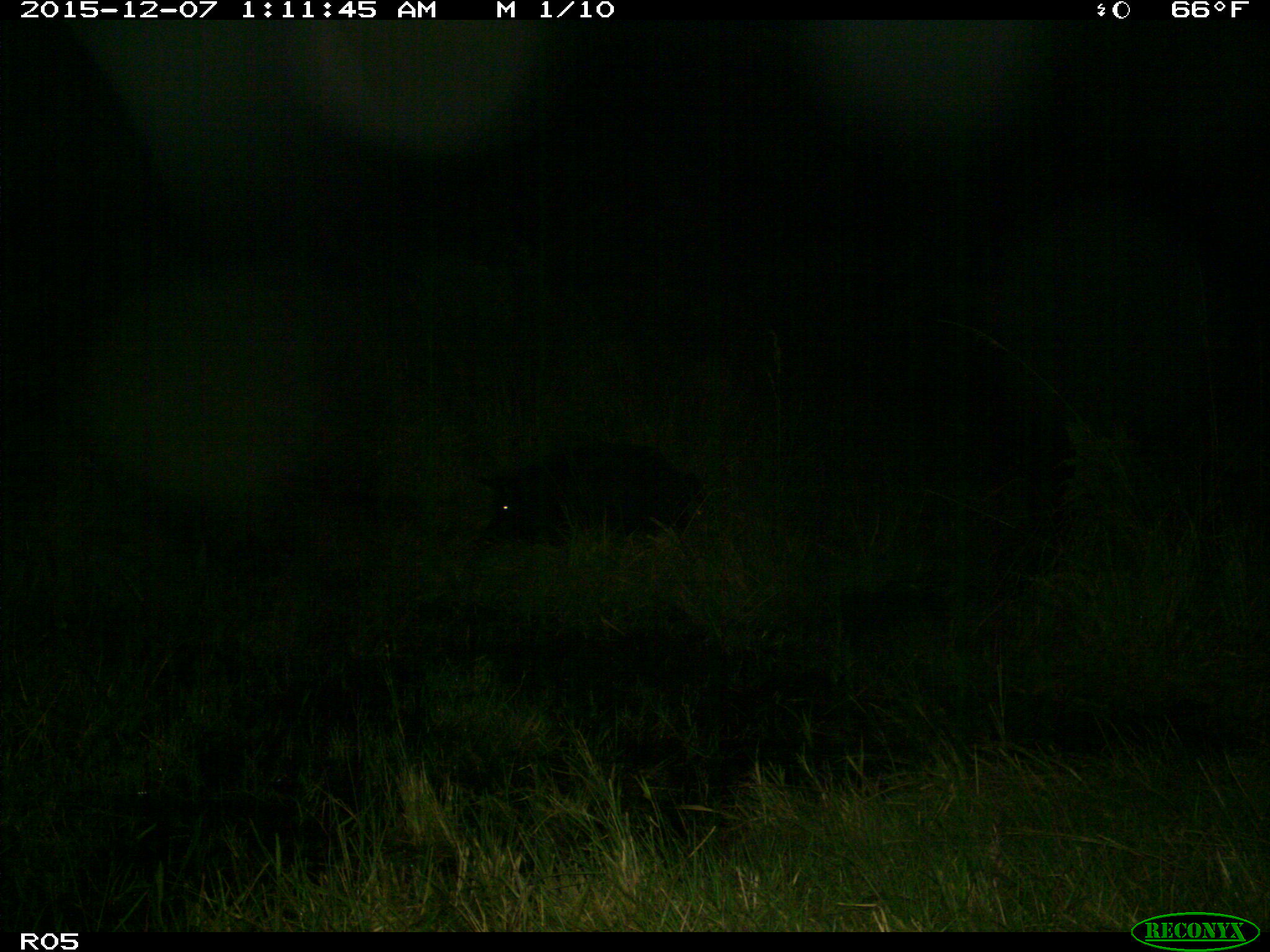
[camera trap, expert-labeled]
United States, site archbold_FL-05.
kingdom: Animalia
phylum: Chordata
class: Mammalia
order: Artiodactyla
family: Suidae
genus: Sus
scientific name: Sus scrofa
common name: wild boar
Sus scrofa (wild boar).